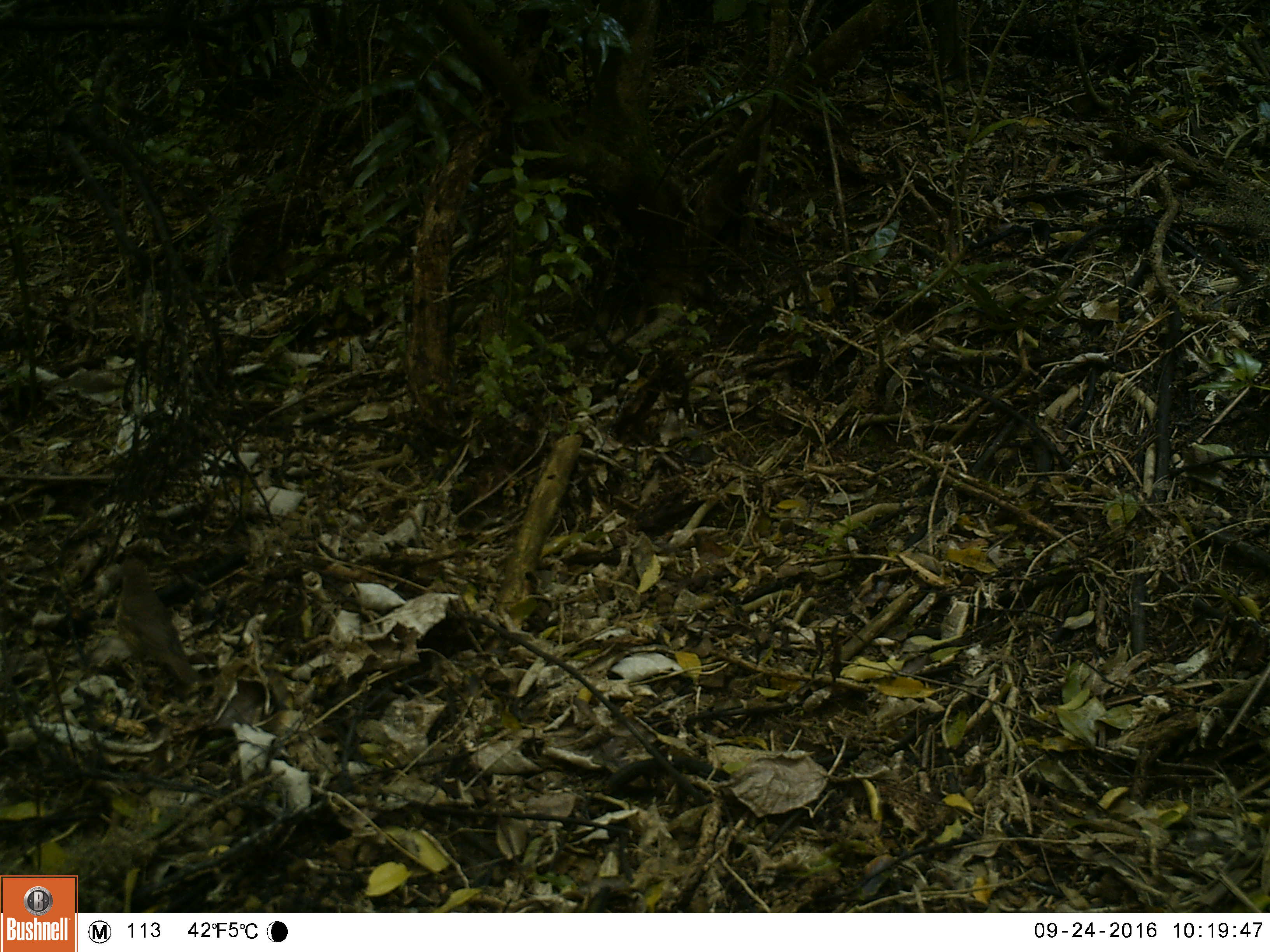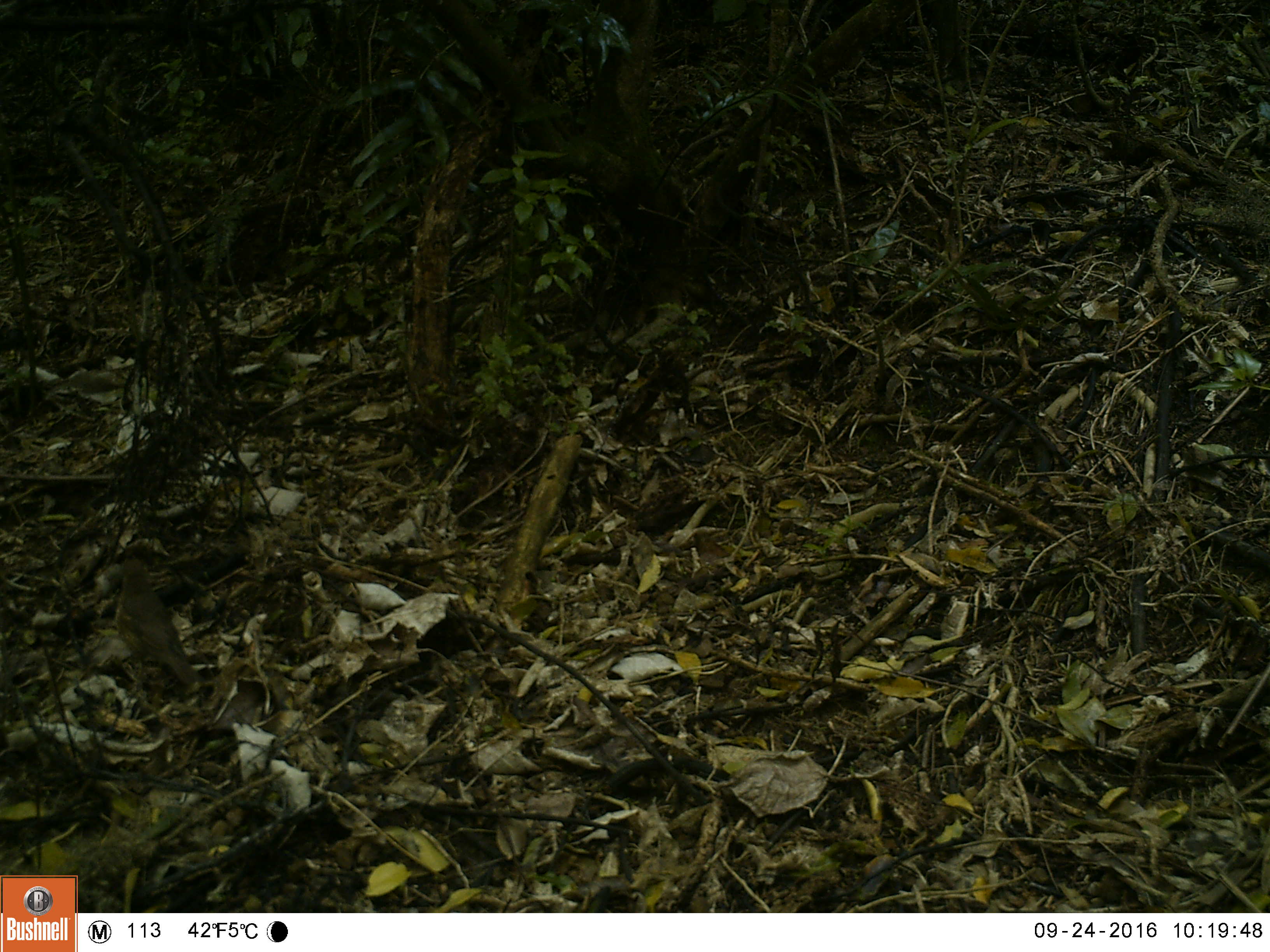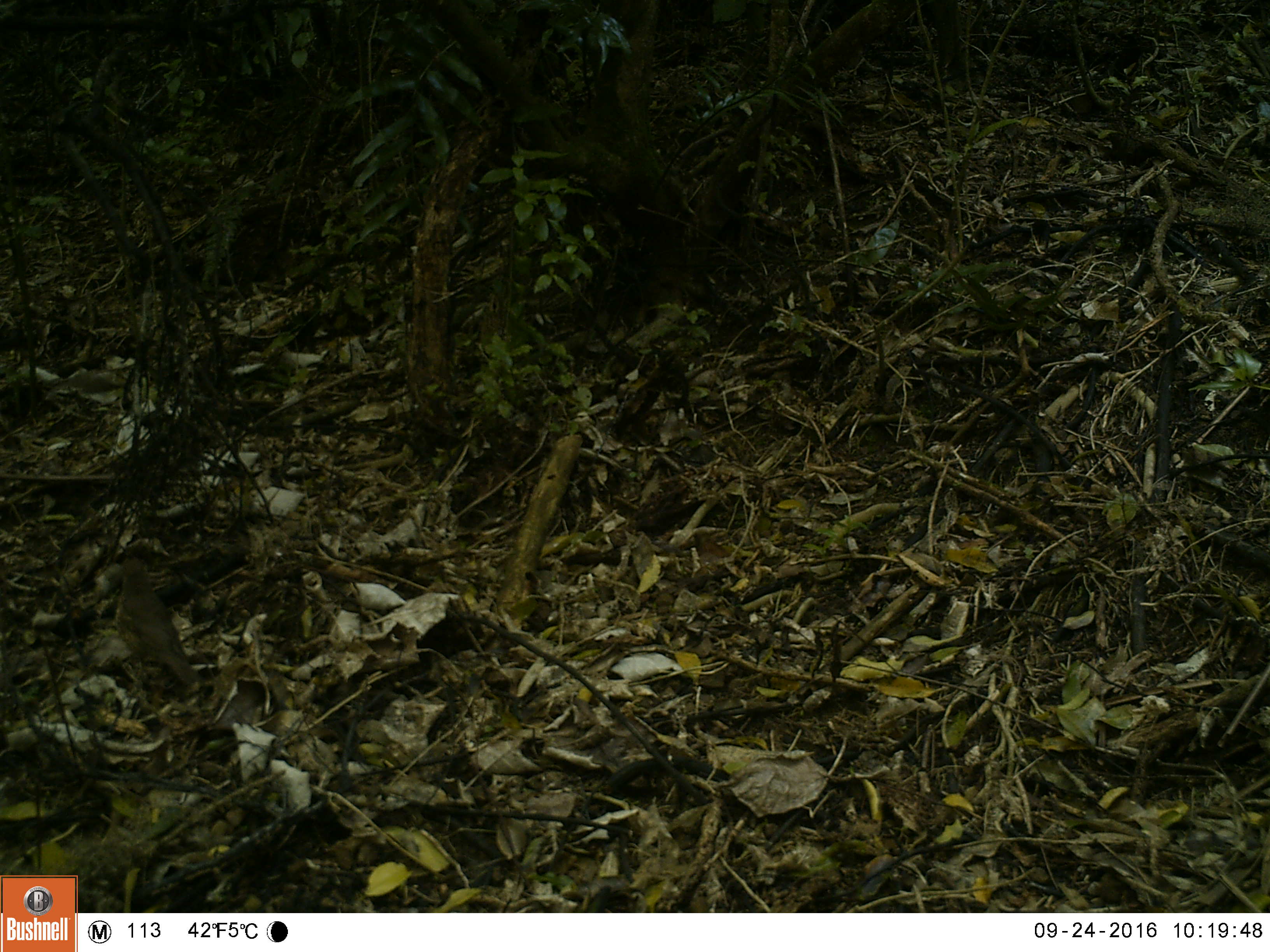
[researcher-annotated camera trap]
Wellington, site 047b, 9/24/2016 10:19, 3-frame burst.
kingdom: Animalia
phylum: Chordata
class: Aves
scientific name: Aves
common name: bird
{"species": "bird (Aves)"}